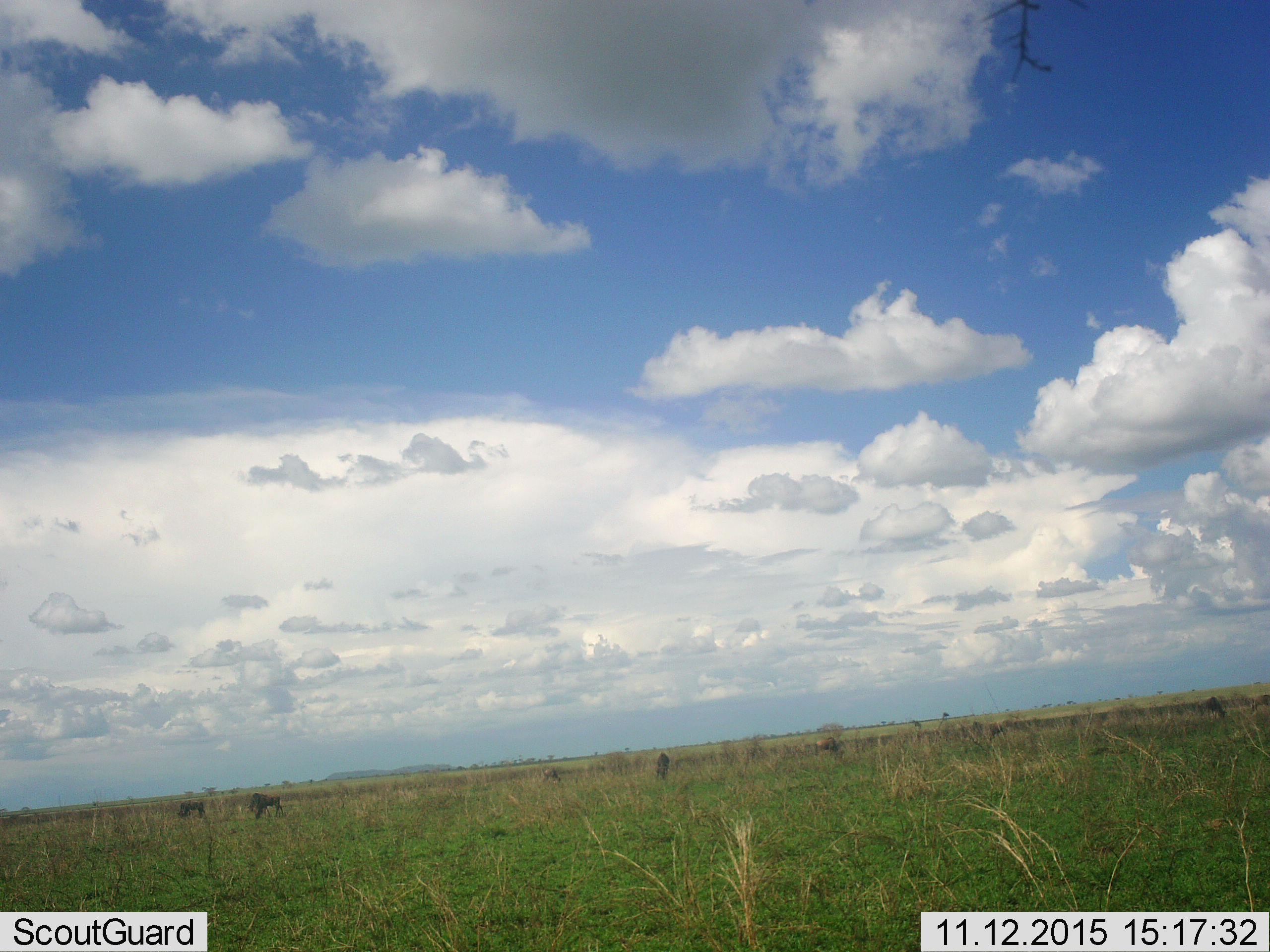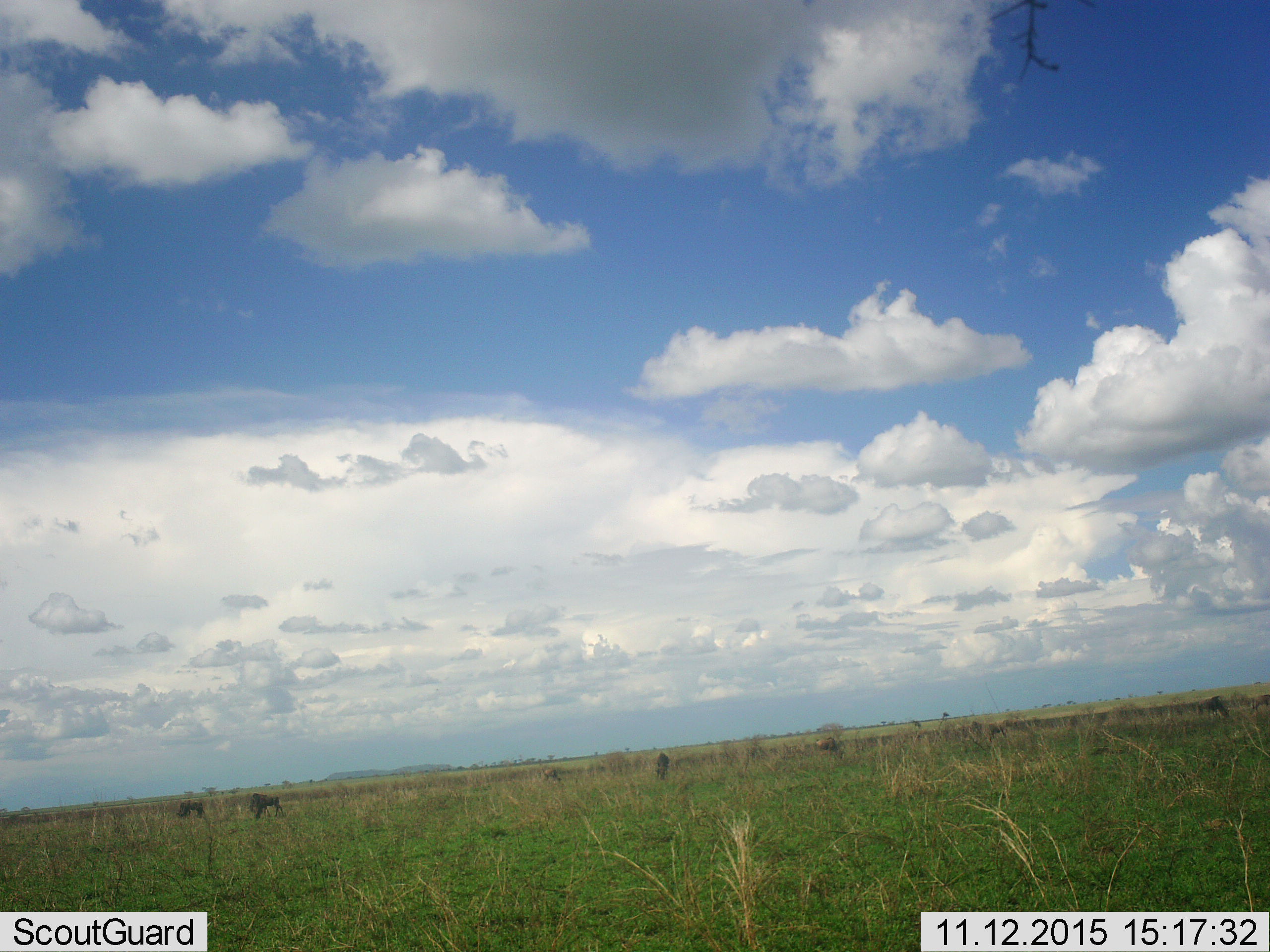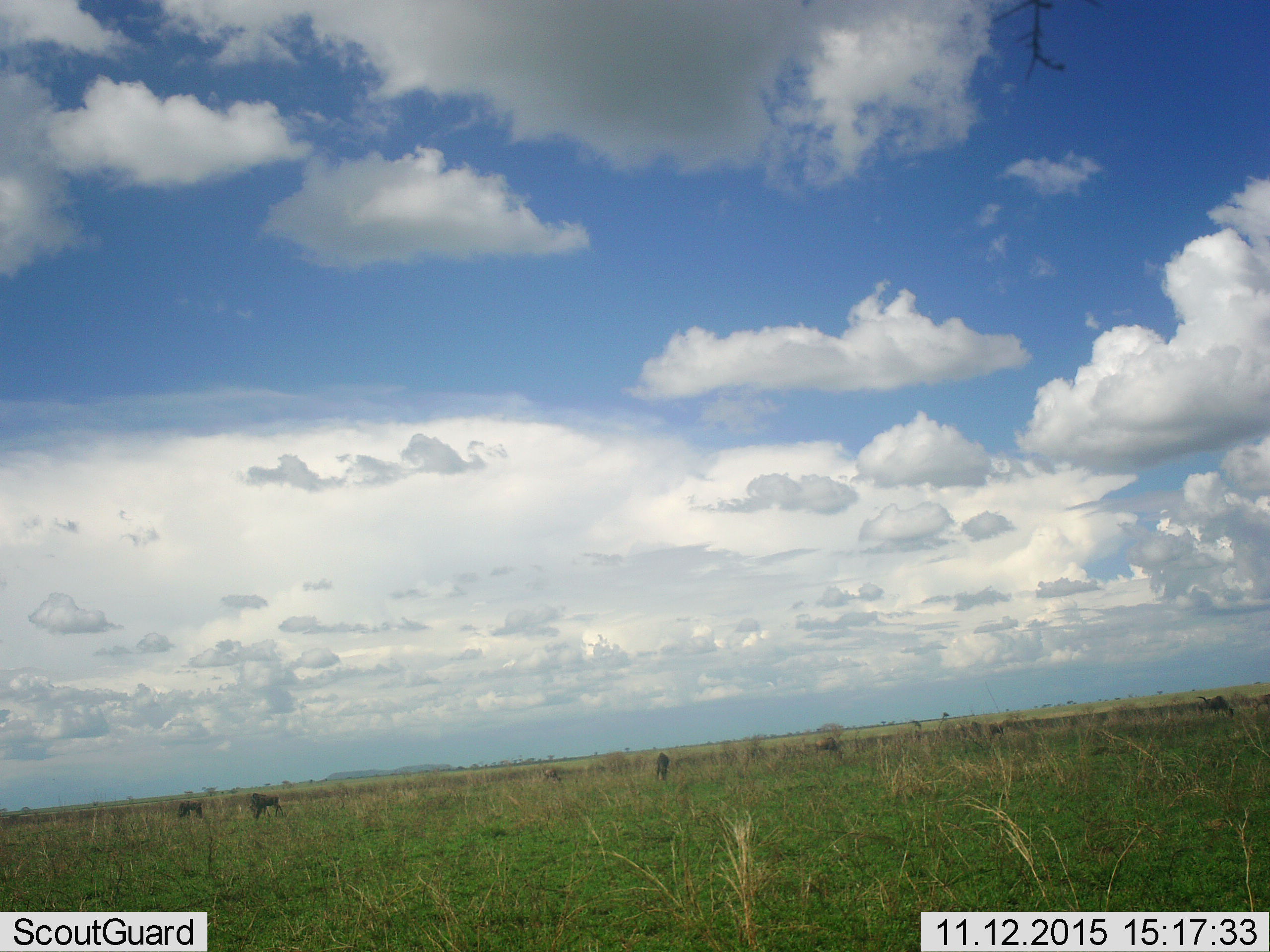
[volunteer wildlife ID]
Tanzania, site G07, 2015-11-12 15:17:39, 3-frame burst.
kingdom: Animalia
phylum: Chordata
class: Mammalia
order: Artiodactyla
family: Bovidae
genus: Connochaetes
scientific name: Connochaetes taurinus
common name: blue wildebeest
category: wildebeest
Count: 7.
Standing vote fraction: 25%.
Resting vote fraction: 0%.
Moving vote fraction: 50%.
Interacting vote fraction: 0%.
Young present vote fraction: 0%.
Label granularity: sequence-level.